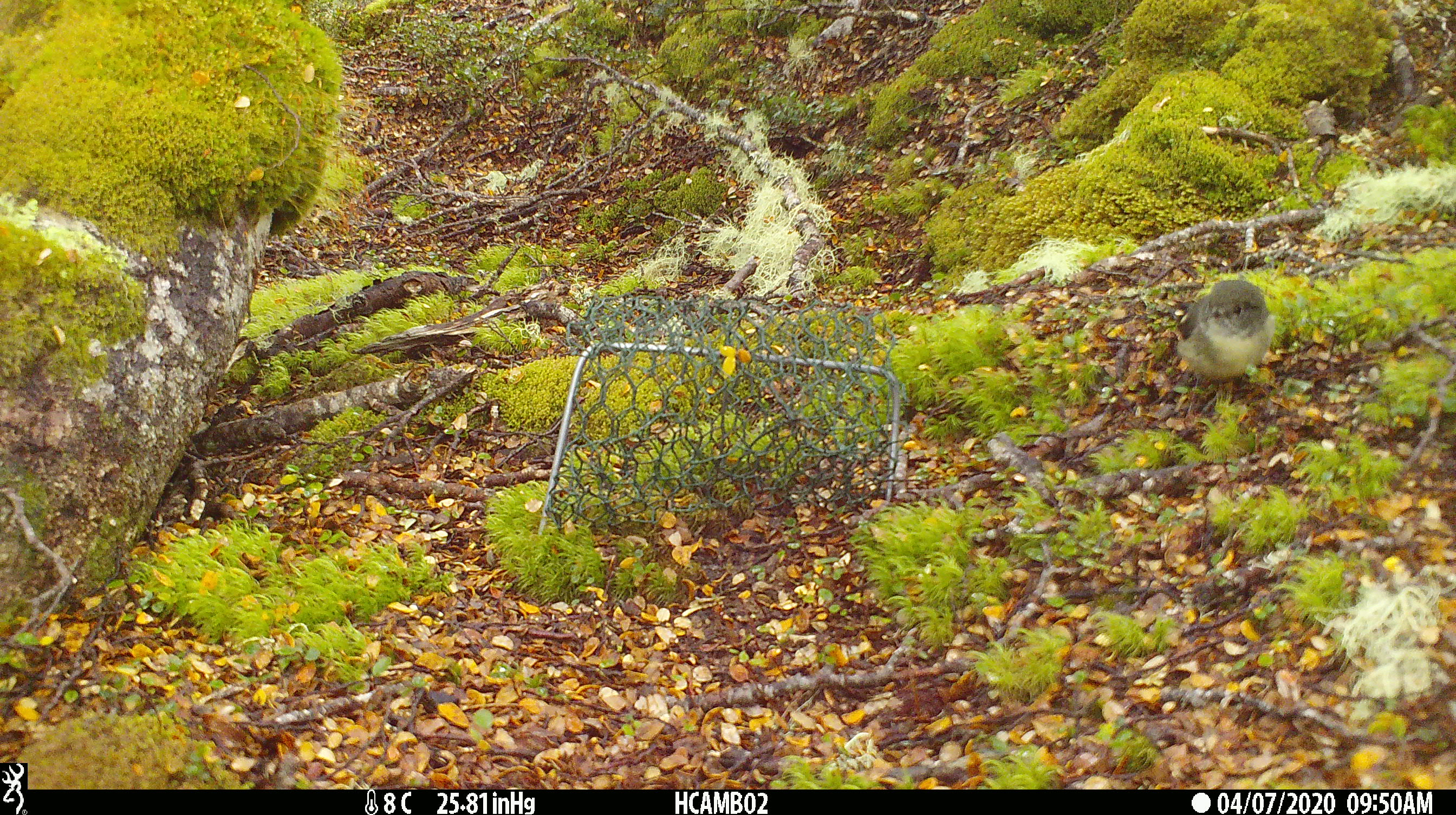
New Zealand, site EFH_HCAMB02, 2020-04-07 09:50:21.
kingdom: Animalia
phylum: Chordata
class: Aves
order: Passeriformes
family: Petroicidae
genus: Petroica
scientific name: Petroica macrocephala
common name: tomtit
Tomtit (Petroica macrocephala).